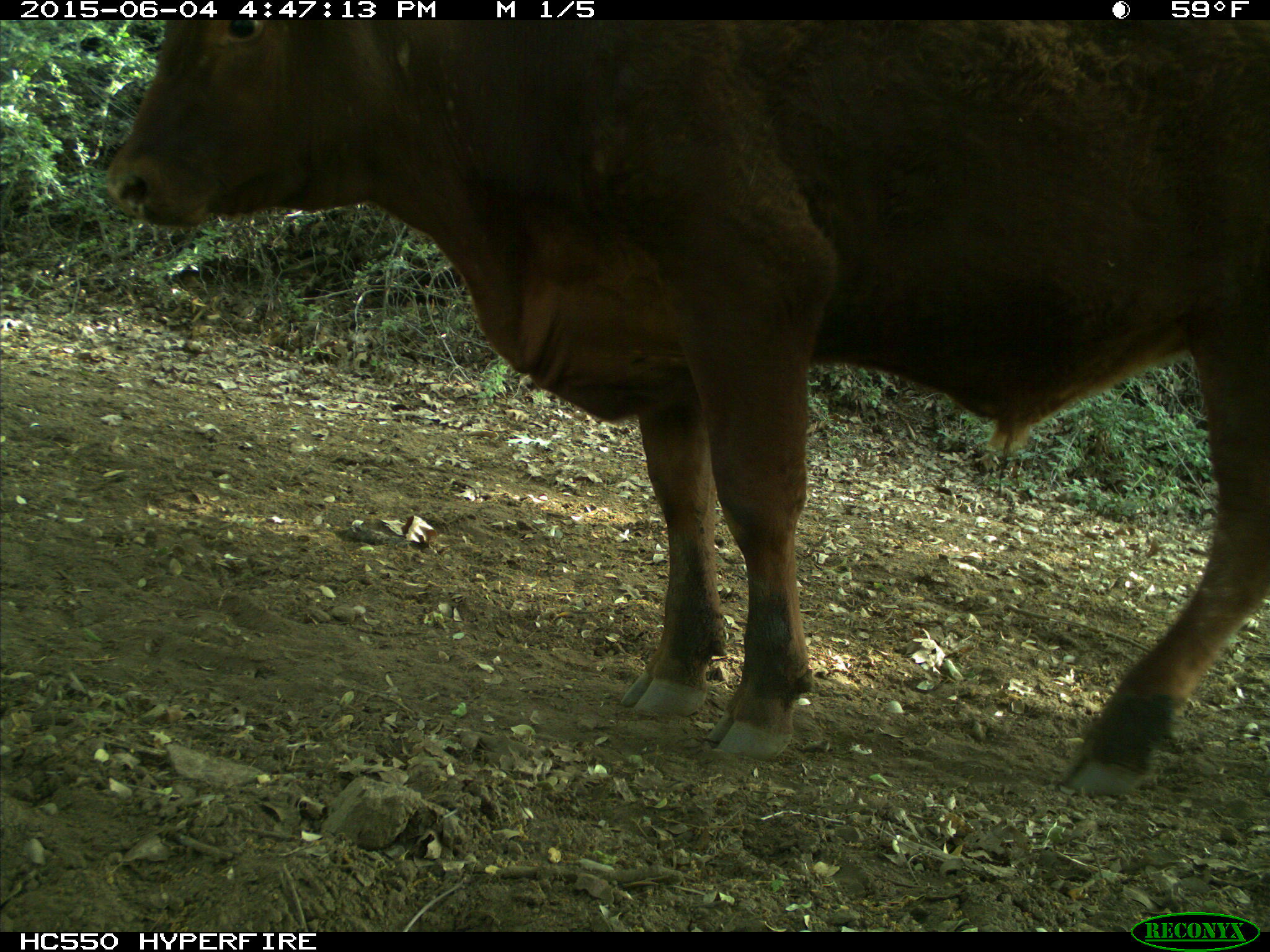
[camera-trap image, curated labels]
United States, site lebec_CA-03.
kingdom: Animalia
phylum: Chordata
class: Mammalia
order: Artiodactyla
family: Bovidae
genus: Bos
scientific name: Bos taurus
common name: domestic cow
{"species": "Bos taurus (domestic cow)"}